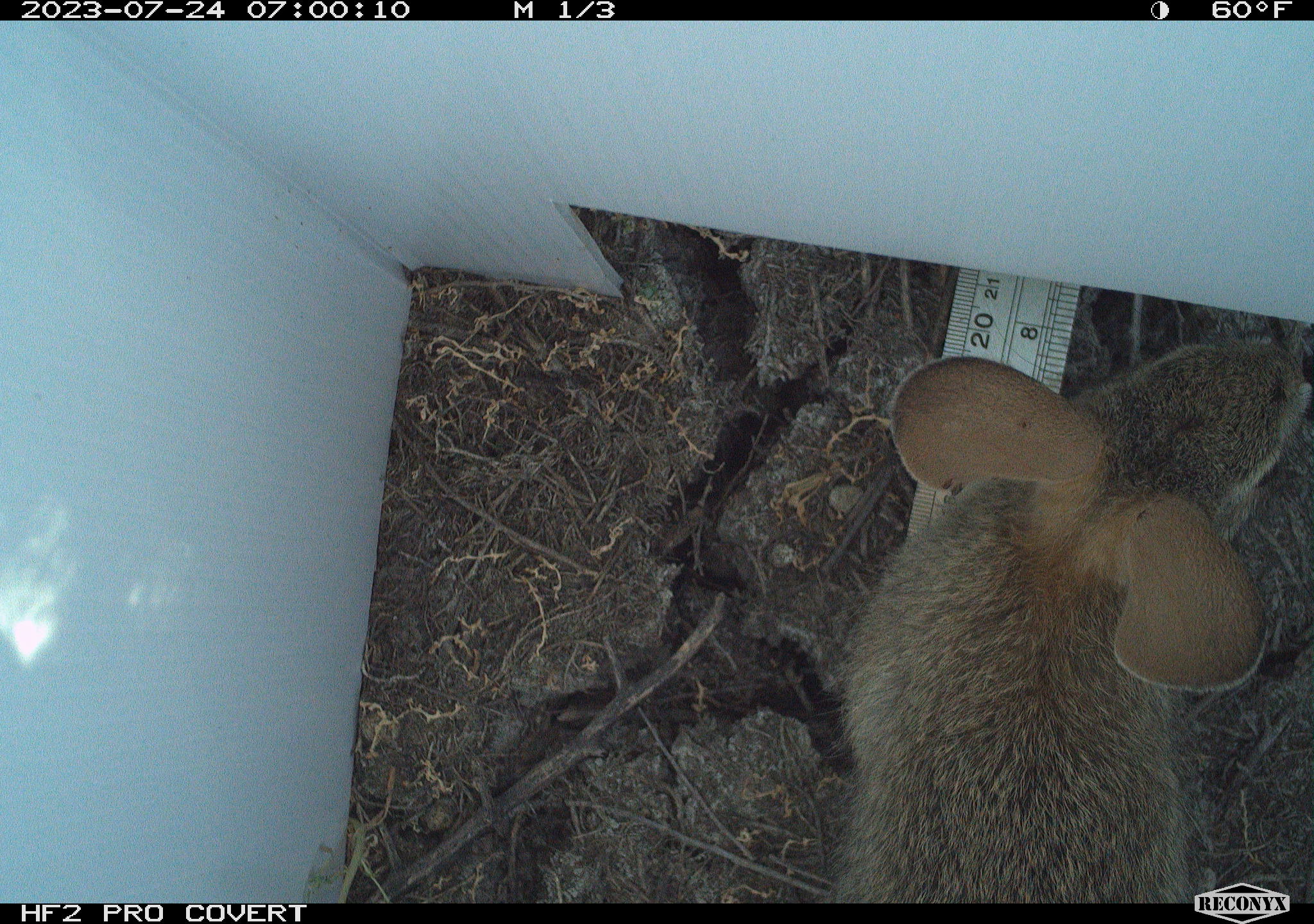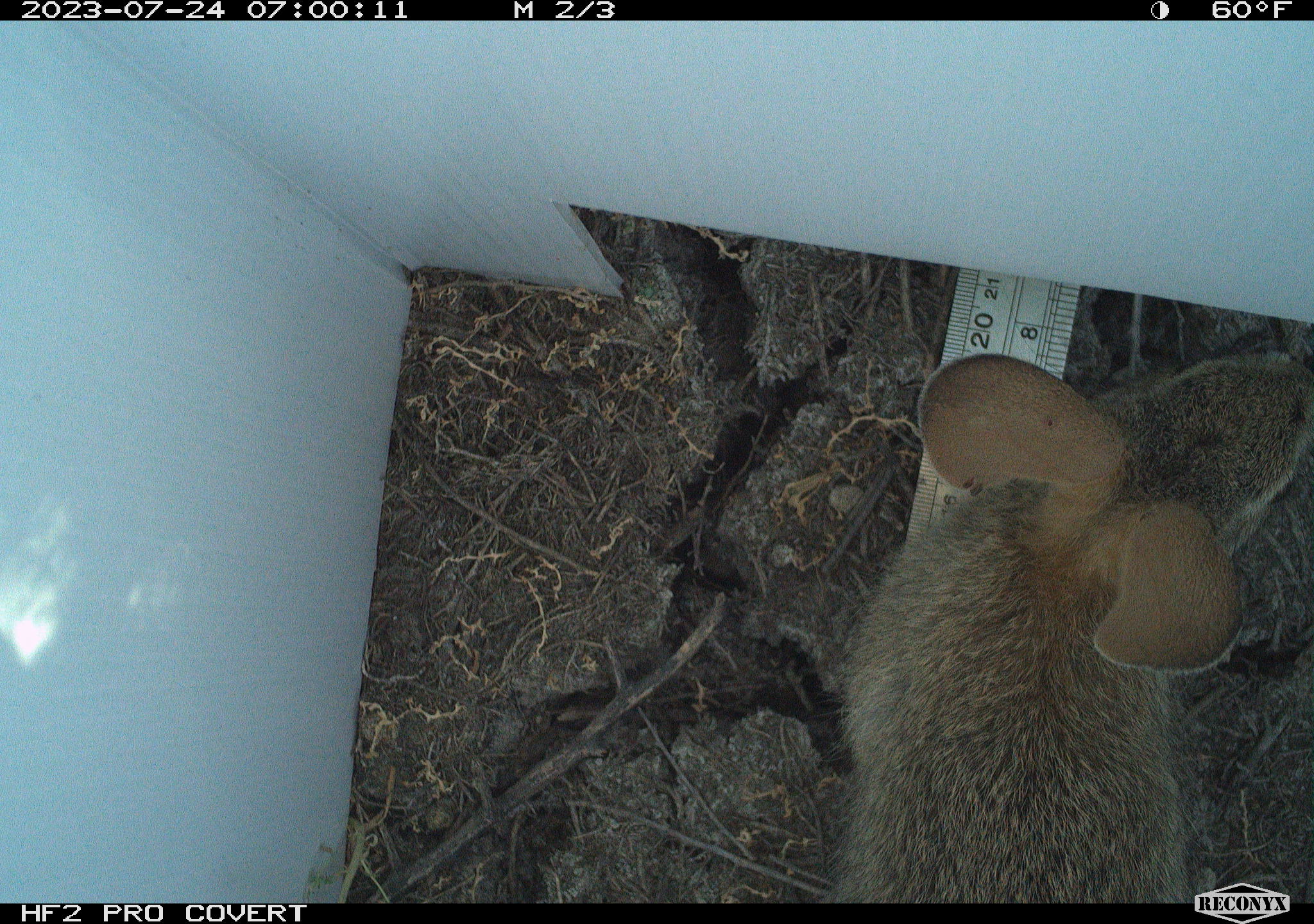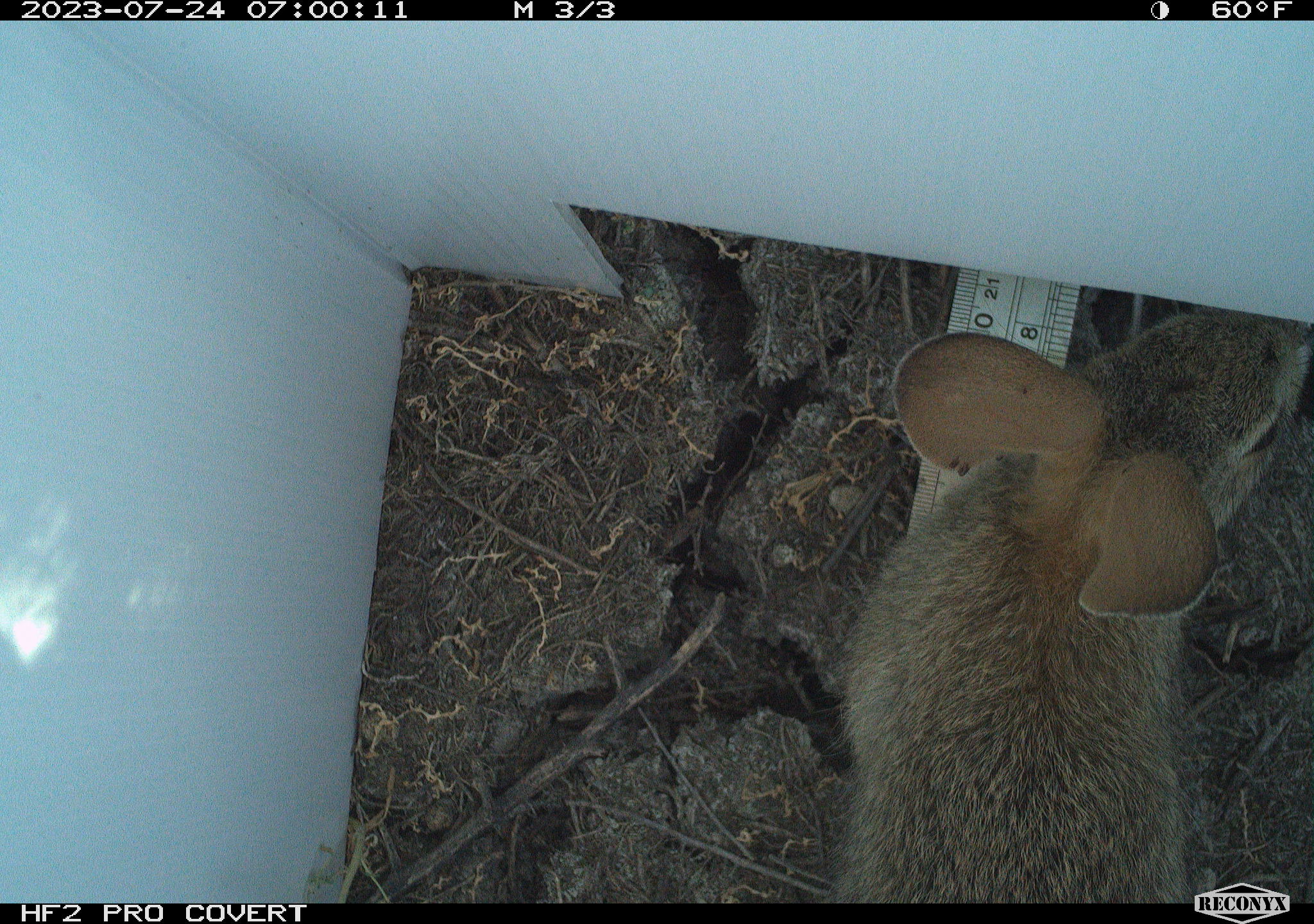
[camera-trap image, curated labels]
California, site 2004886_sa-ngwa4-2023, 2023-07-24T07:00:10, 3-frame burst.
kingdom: Animalia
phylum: Chordata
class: Mammalia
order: Lagomorpha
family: Leporidae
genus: Sylvilagus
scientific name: Sylvilagus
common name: cottontail rabbits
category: sylvilagus species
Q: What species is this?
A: Sylvilagus species (cottontail rabbits) (Sylvilagus).